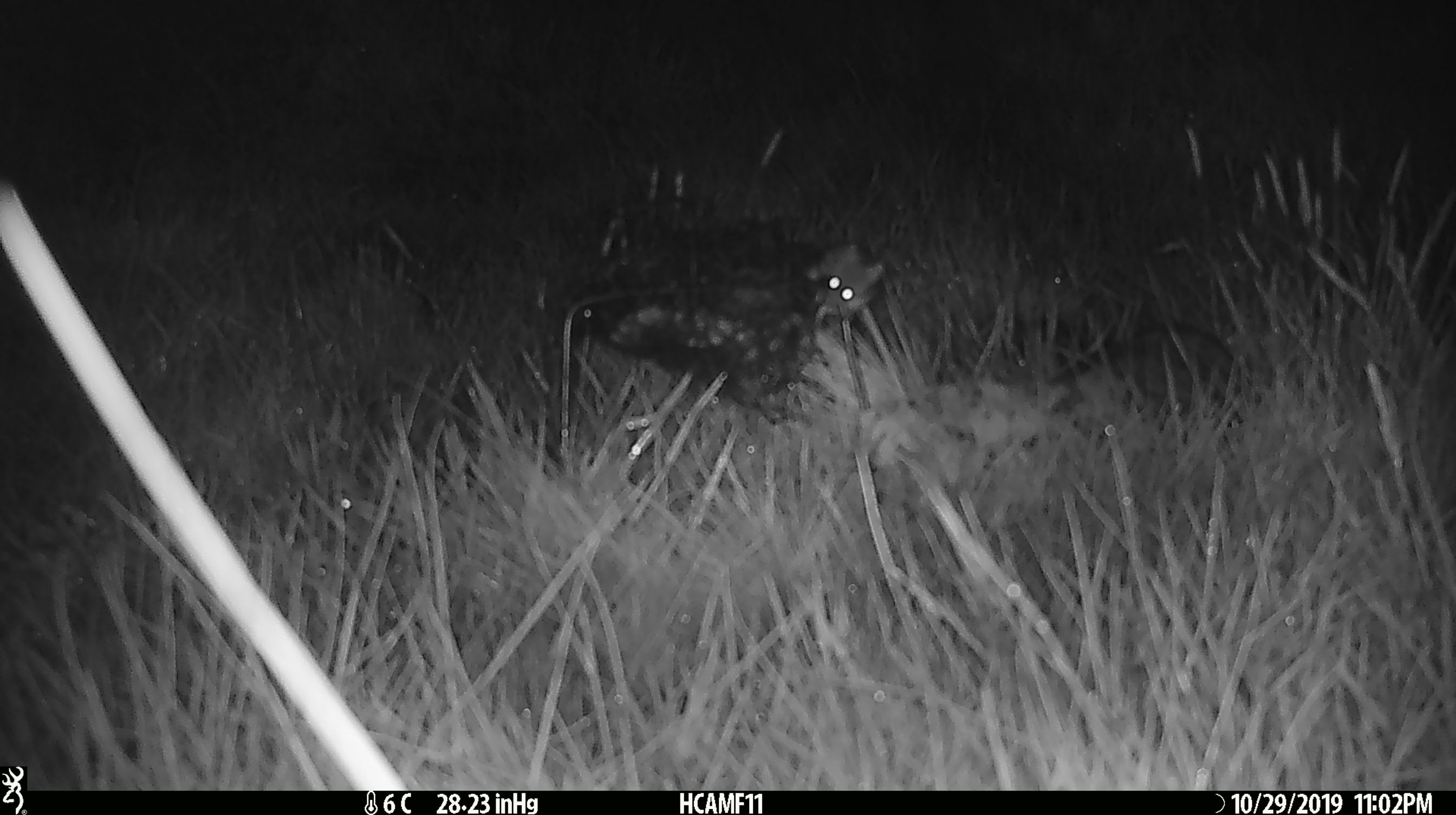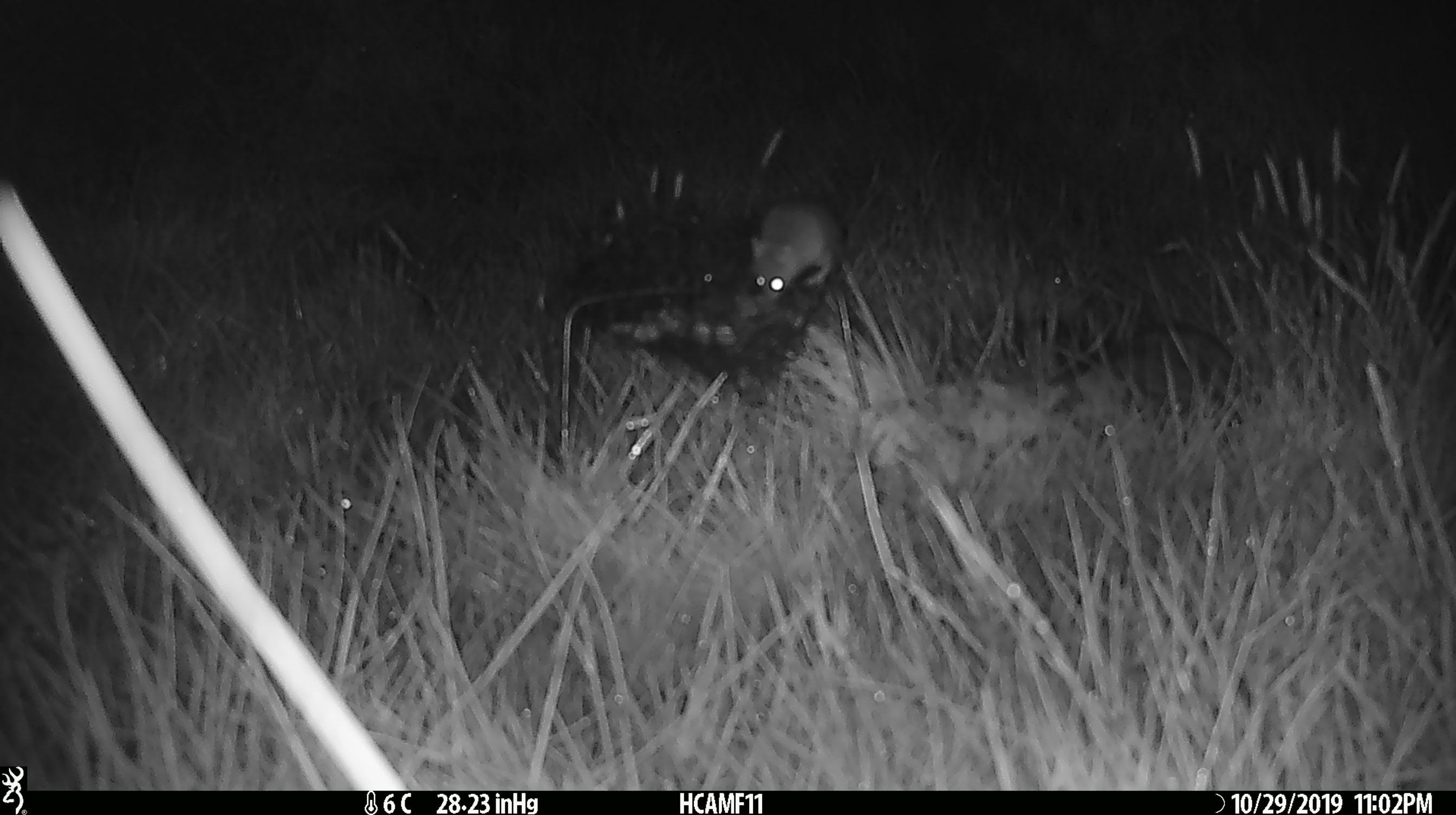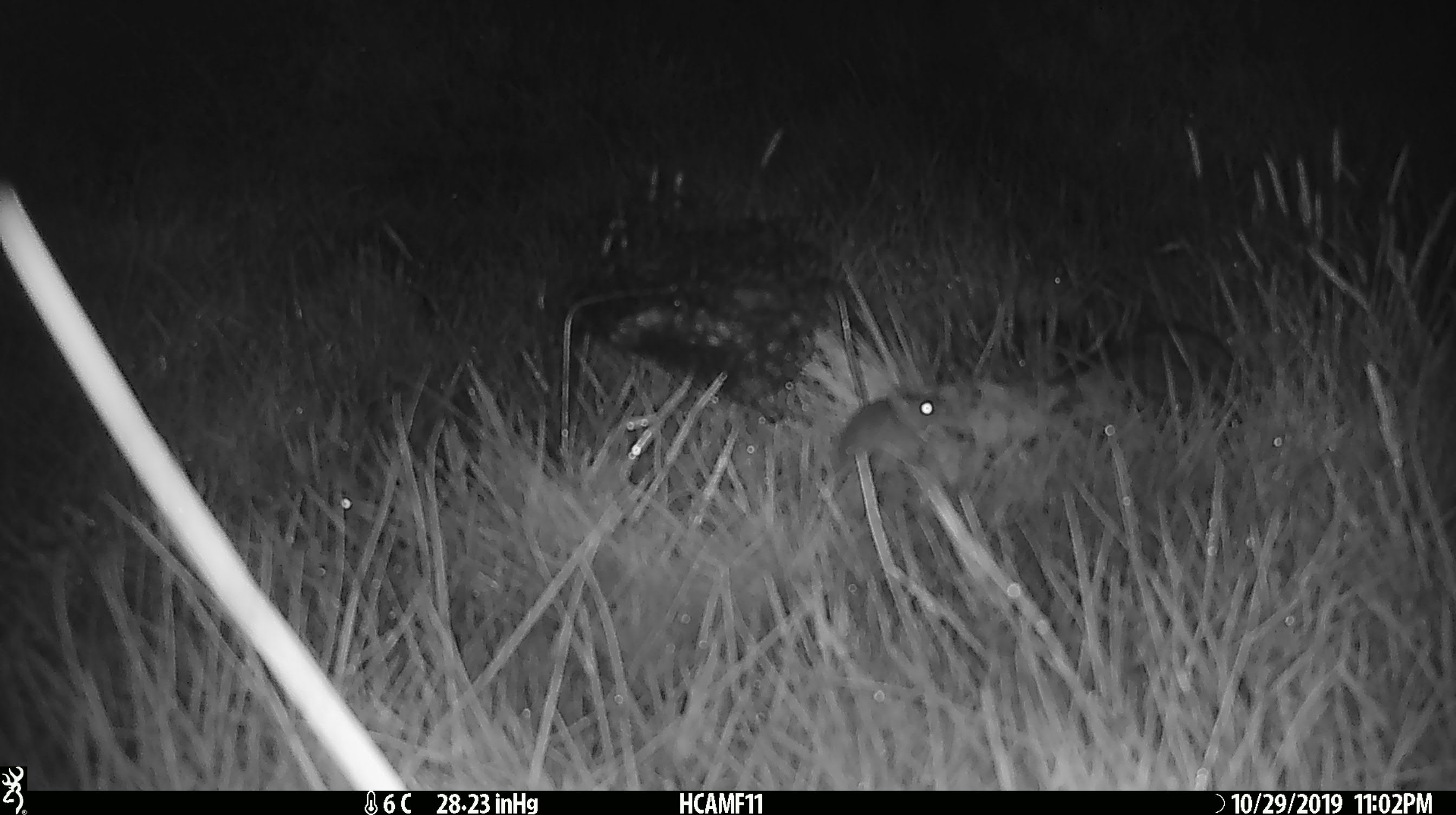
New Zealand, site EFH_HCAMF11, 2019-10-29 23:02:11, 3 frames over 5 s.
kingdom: Animalia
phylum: Chordata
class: Mammalia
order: Rodentia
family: Muridae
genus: Mus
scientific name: Mus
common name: mouse